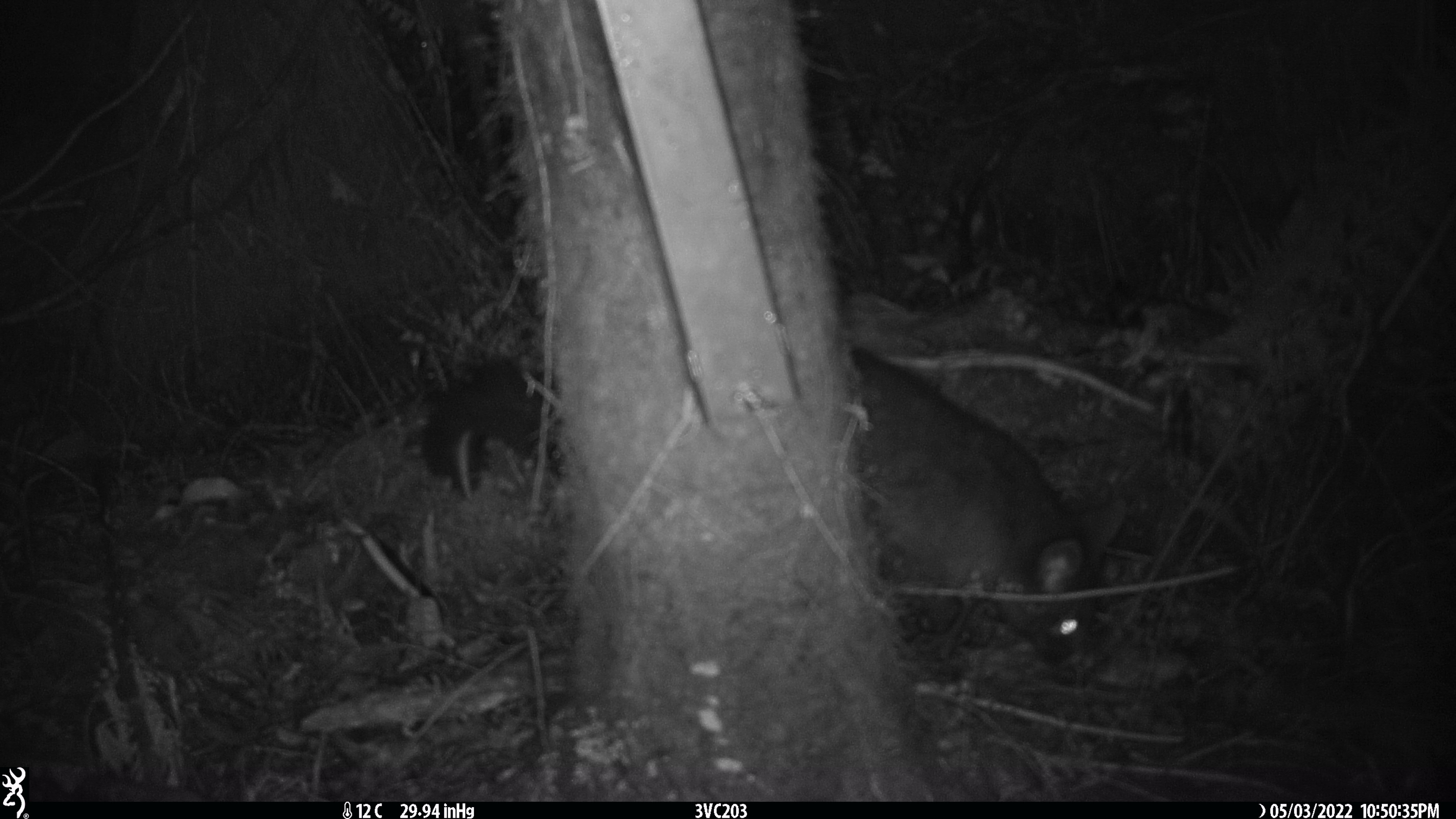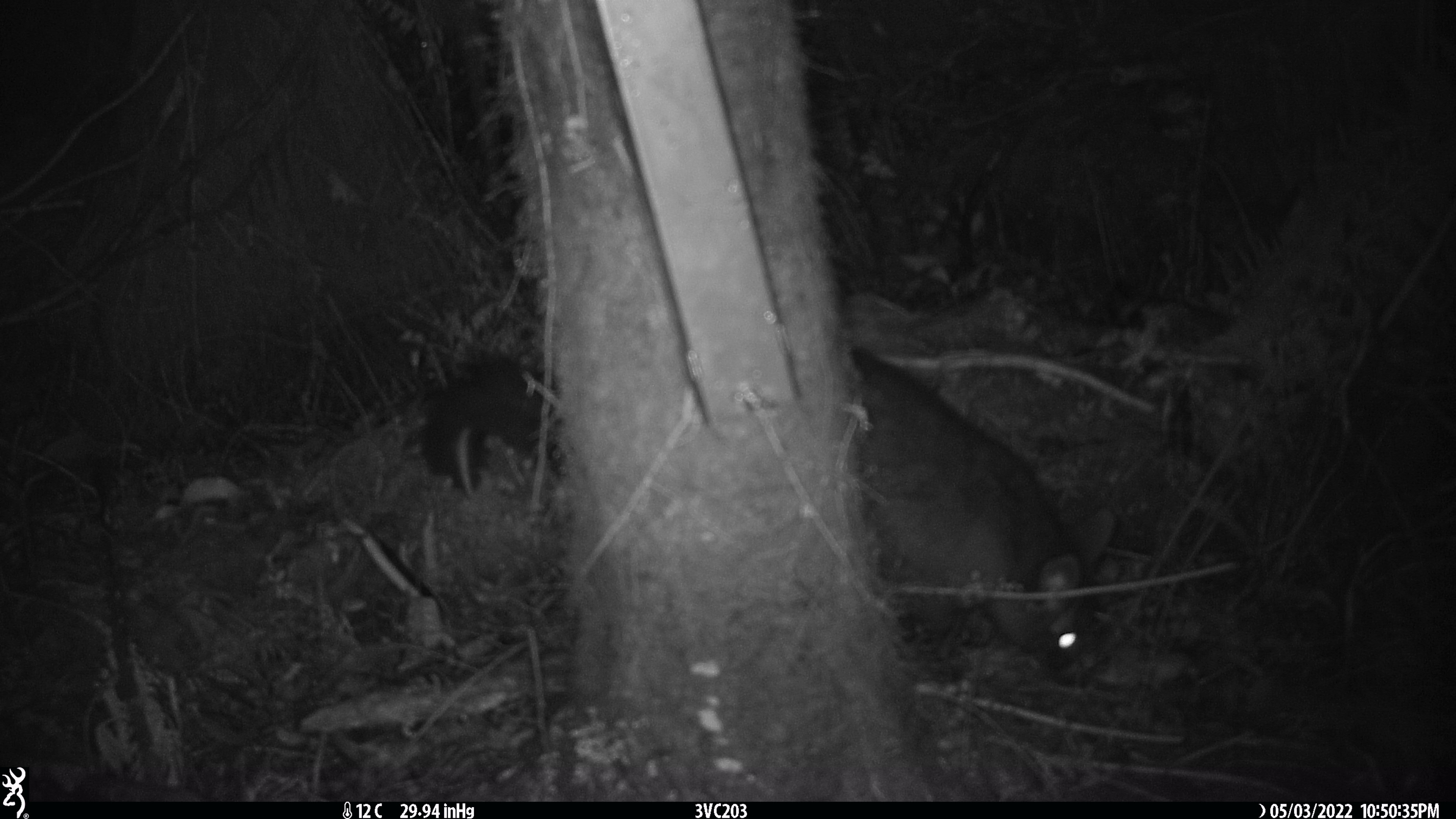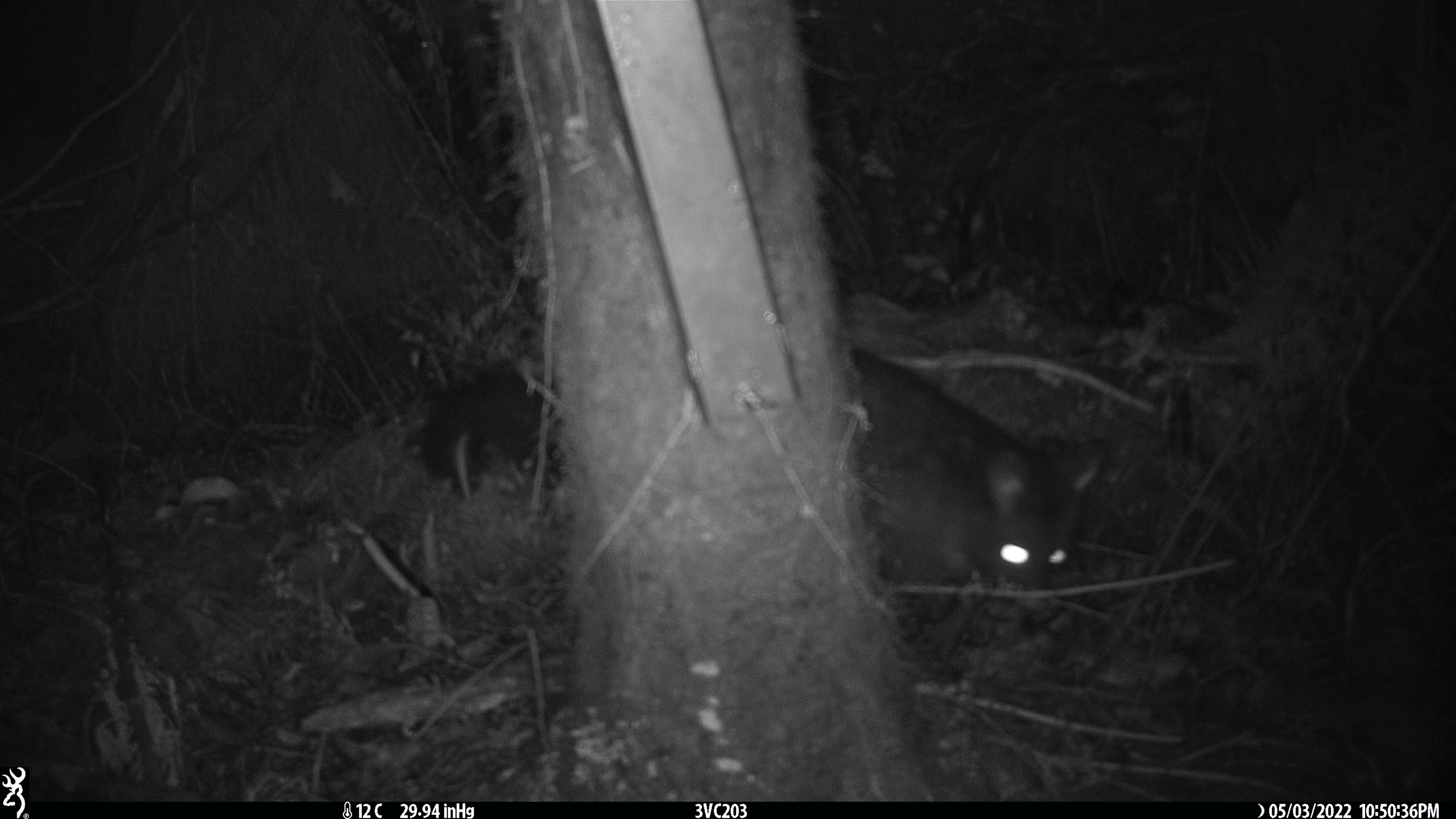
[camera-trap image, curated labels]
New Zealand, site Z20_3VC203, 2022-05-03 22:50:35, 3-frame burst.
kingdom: Animalia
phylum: Chordata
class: Mammalia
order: Diprotodontia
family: Phalangeridae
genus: Trichosurus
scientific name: Trichosurus vulpecula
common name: common brushtail possum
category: possum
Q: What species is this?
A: Possum (common brushtail possum) (Trichosurus vulpecula).